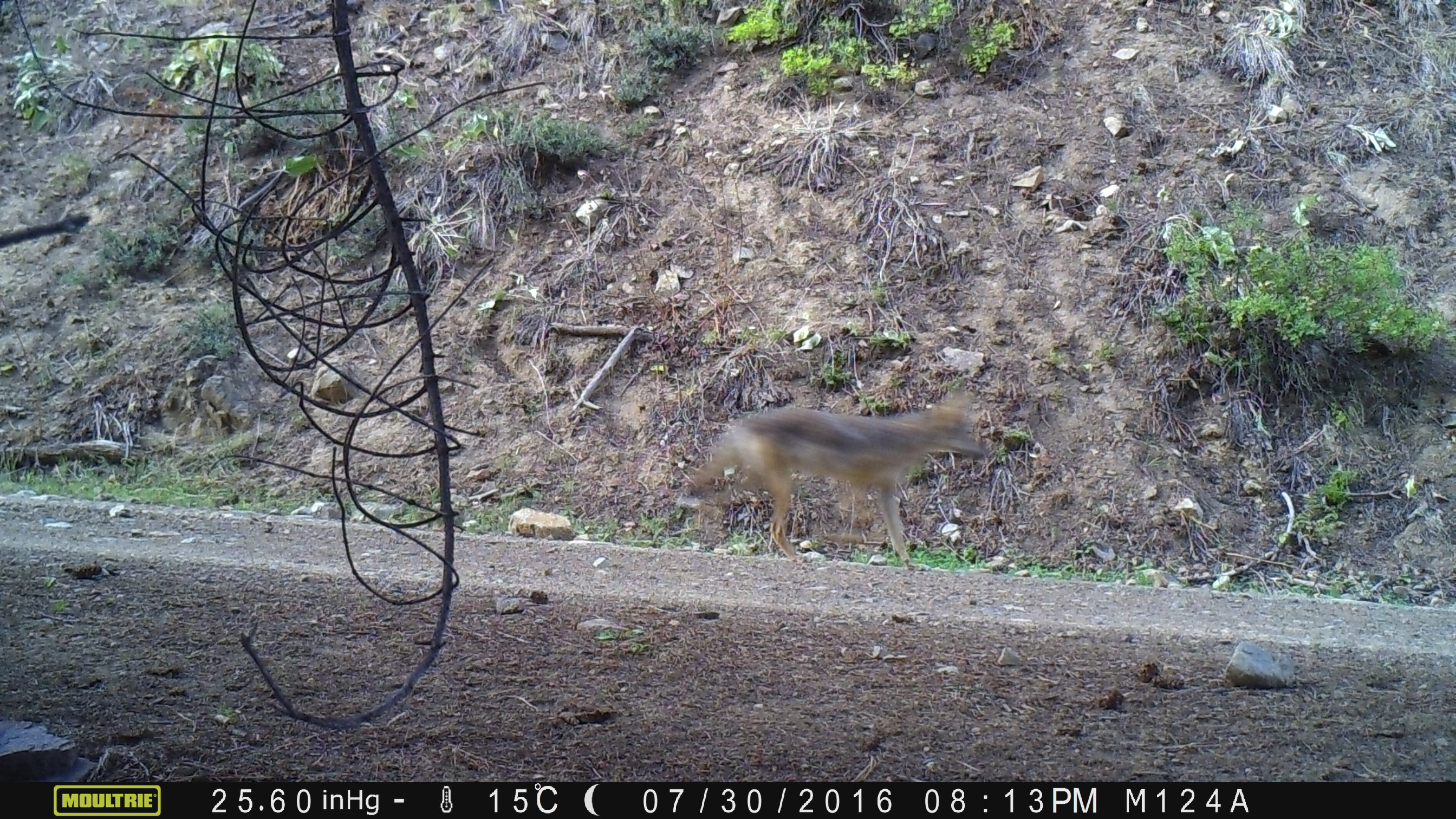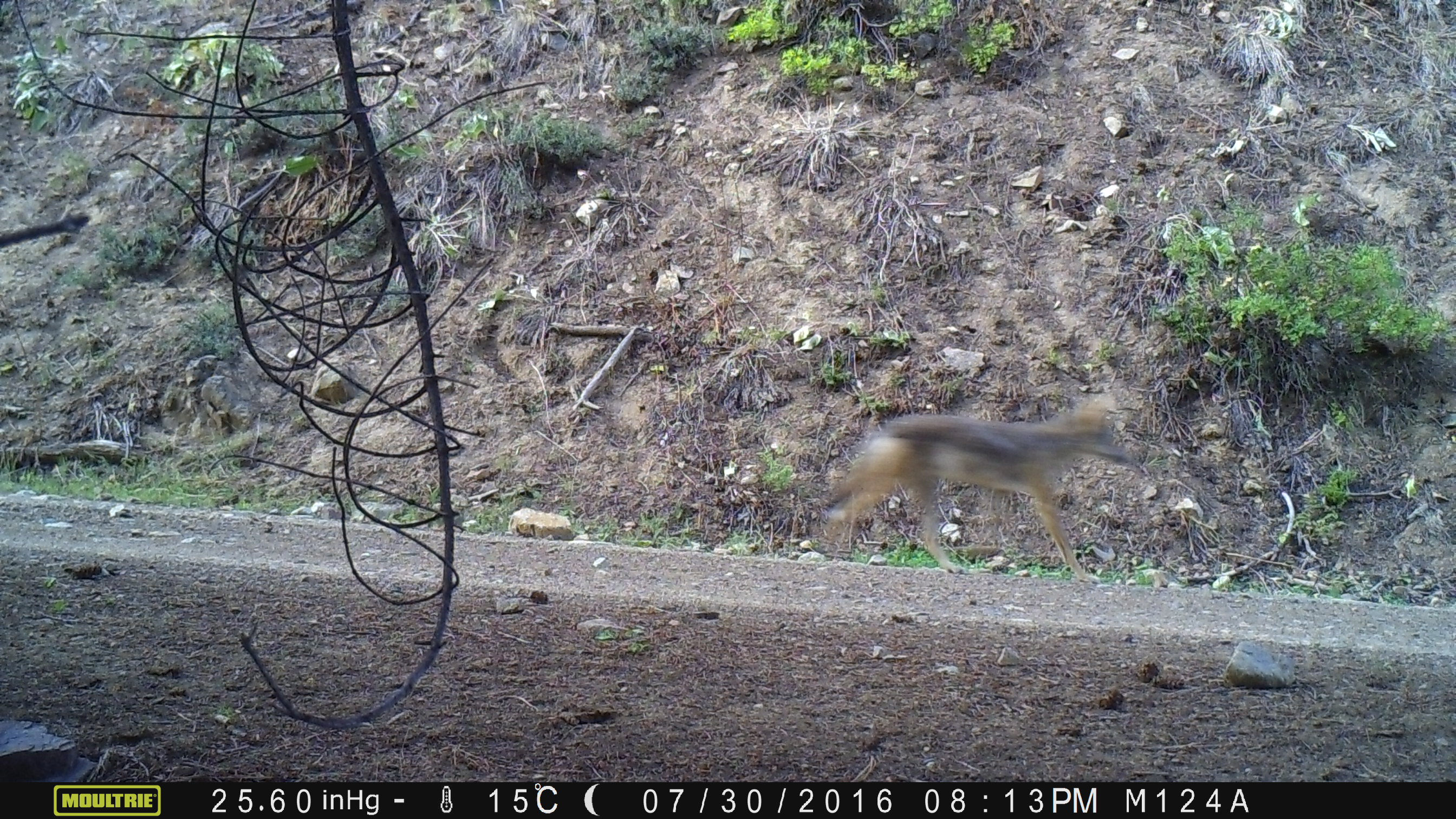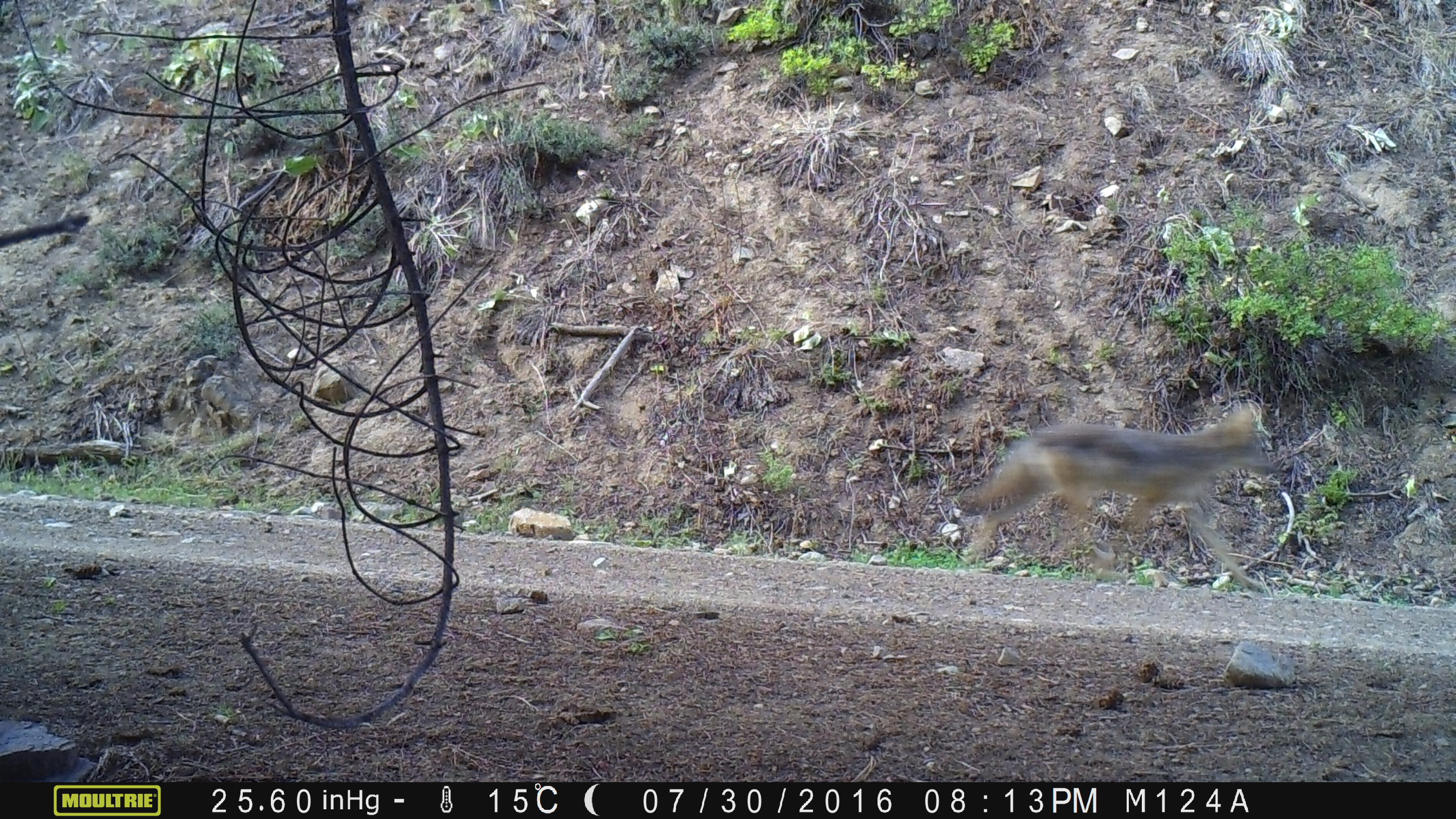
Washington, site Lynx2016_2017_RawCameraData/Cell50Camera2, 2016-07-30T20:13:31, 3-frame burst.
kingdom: Animalia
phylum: Chordata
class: Mammalia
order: Carnivora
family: Canidae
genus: Canis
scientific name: Canis latrans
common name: coyote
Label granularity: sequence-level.